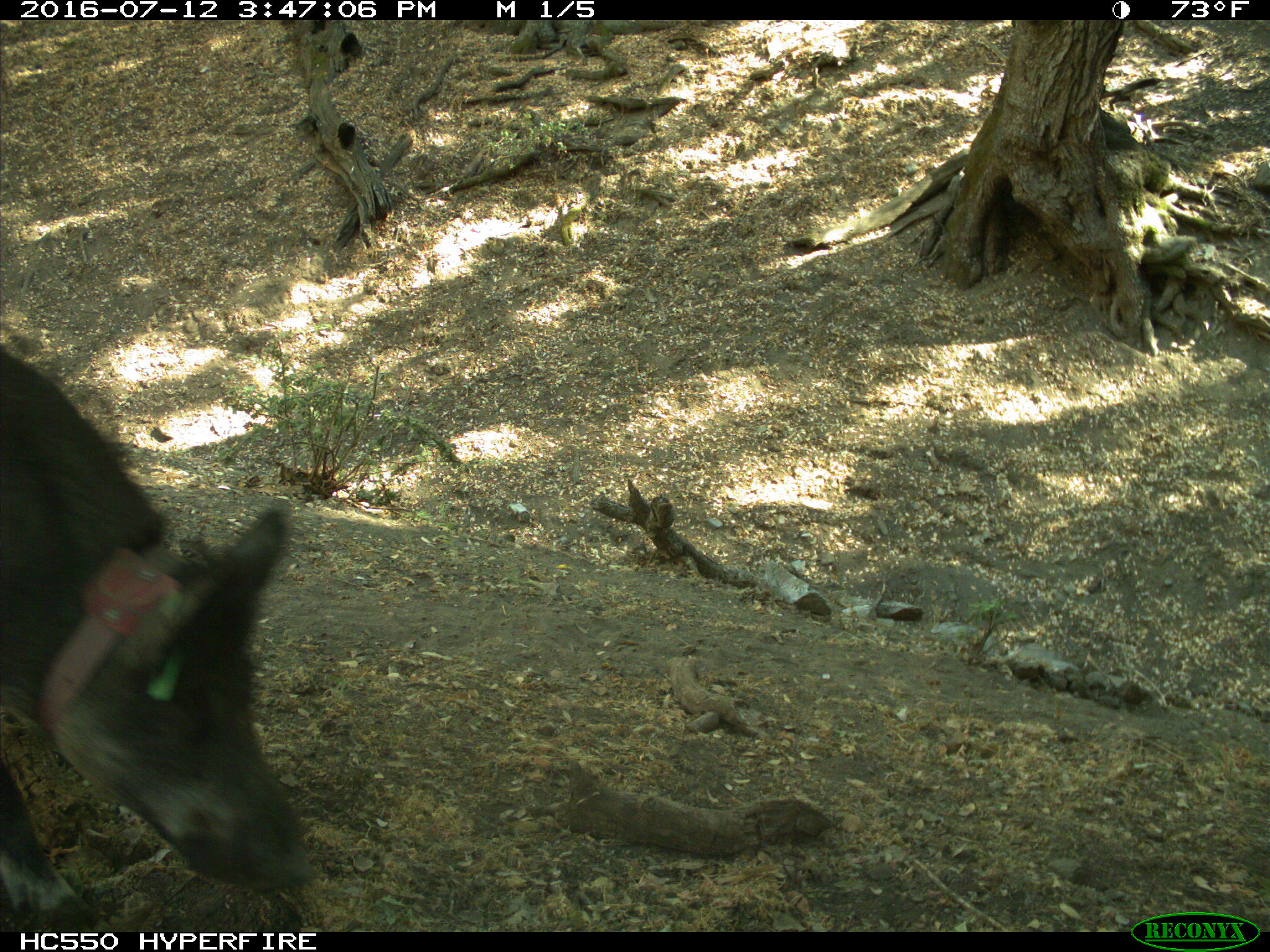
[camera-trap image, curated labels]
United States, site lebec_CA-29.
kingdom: Animalia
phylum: Chordata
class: Mammalia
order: Artiodactyla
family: Suidae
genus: Sus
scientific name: Sus scrofa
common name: wild boar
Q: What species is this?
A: Sus scrofa (wild boar).